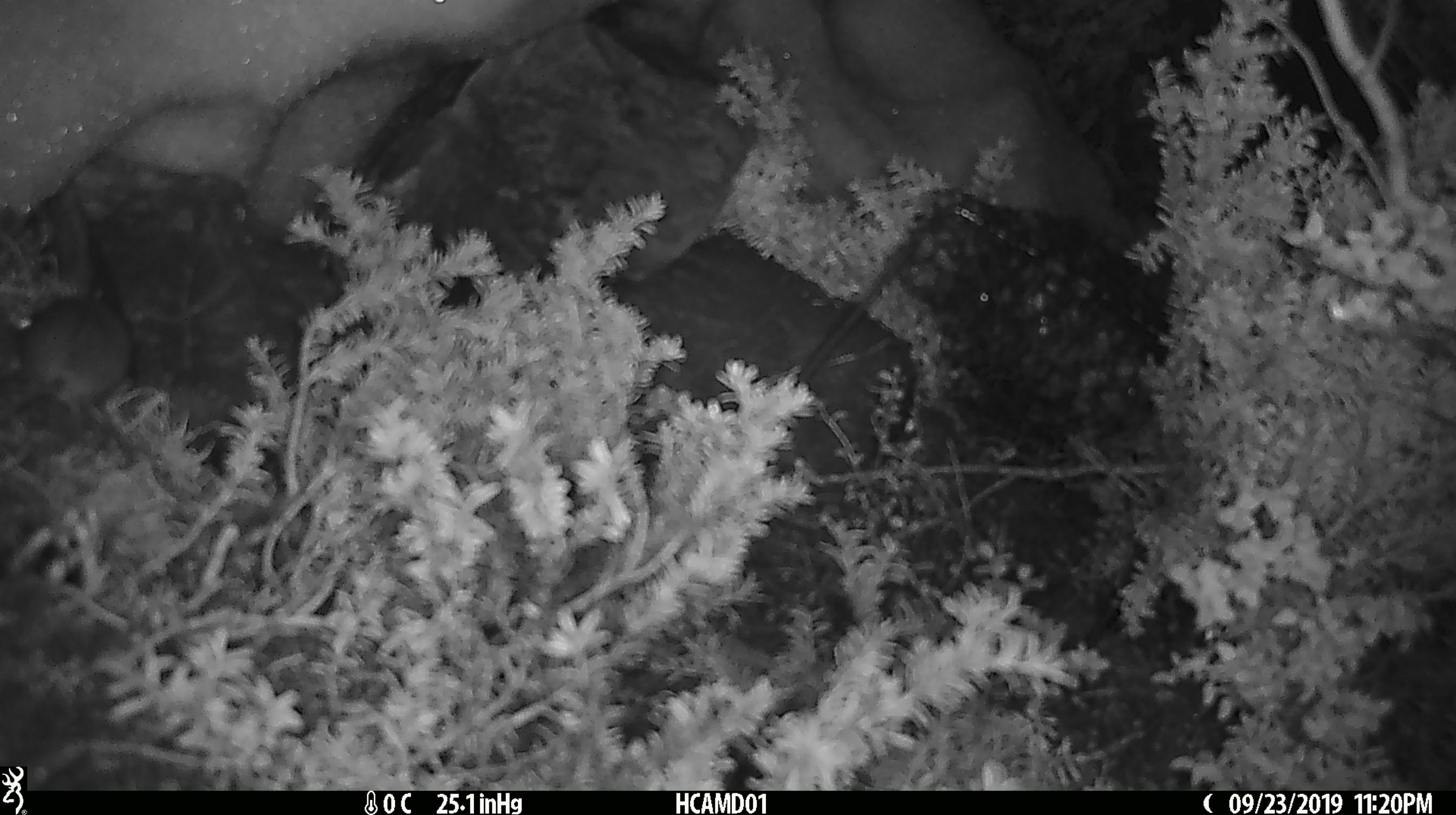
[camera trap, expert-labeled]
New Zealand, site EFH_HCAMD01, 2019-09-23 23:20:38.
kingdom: Animalia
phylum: Chordata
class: Mammalia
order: Rodentia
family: Muridae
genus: Mus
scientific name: Mus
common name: mouse